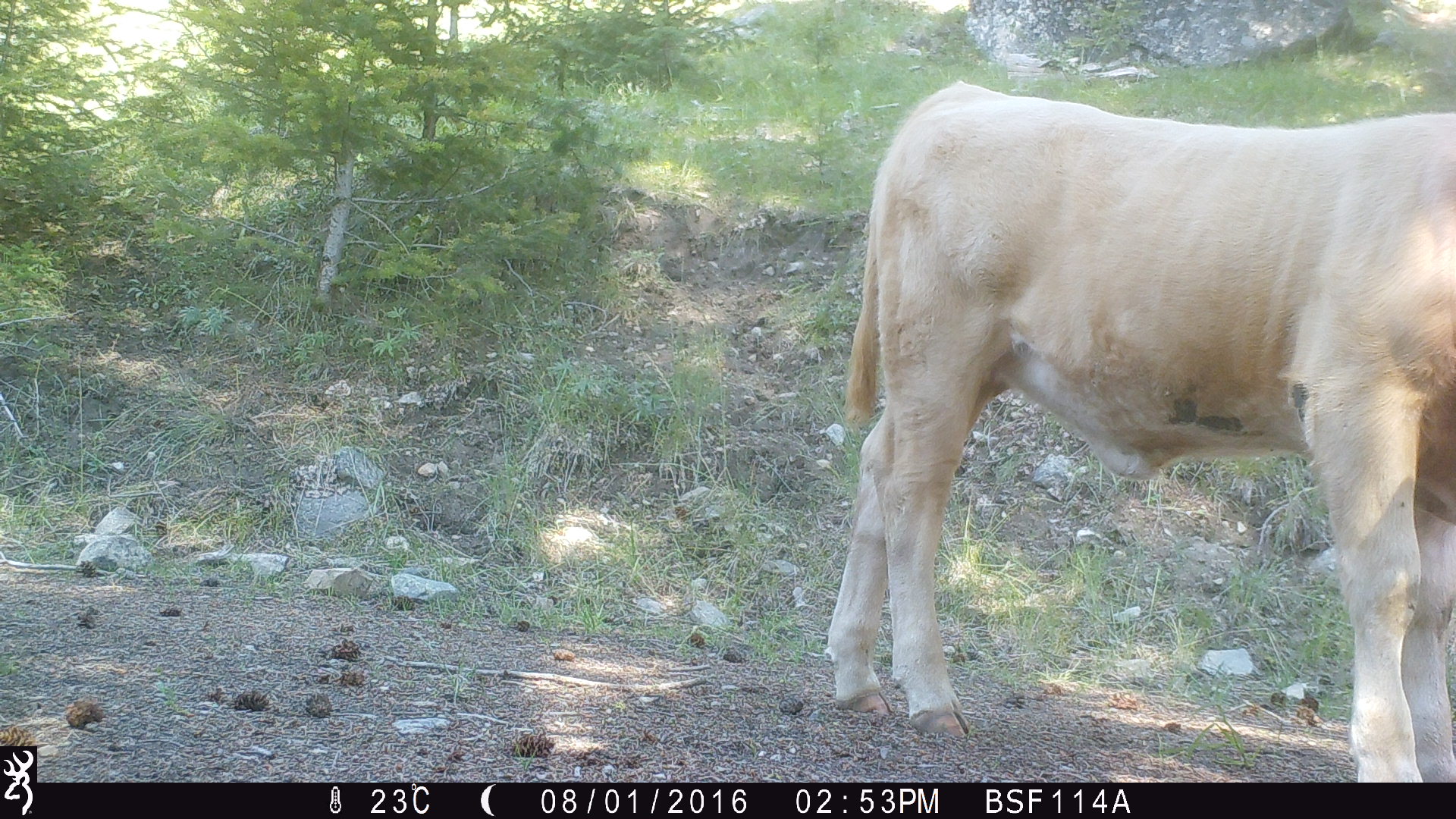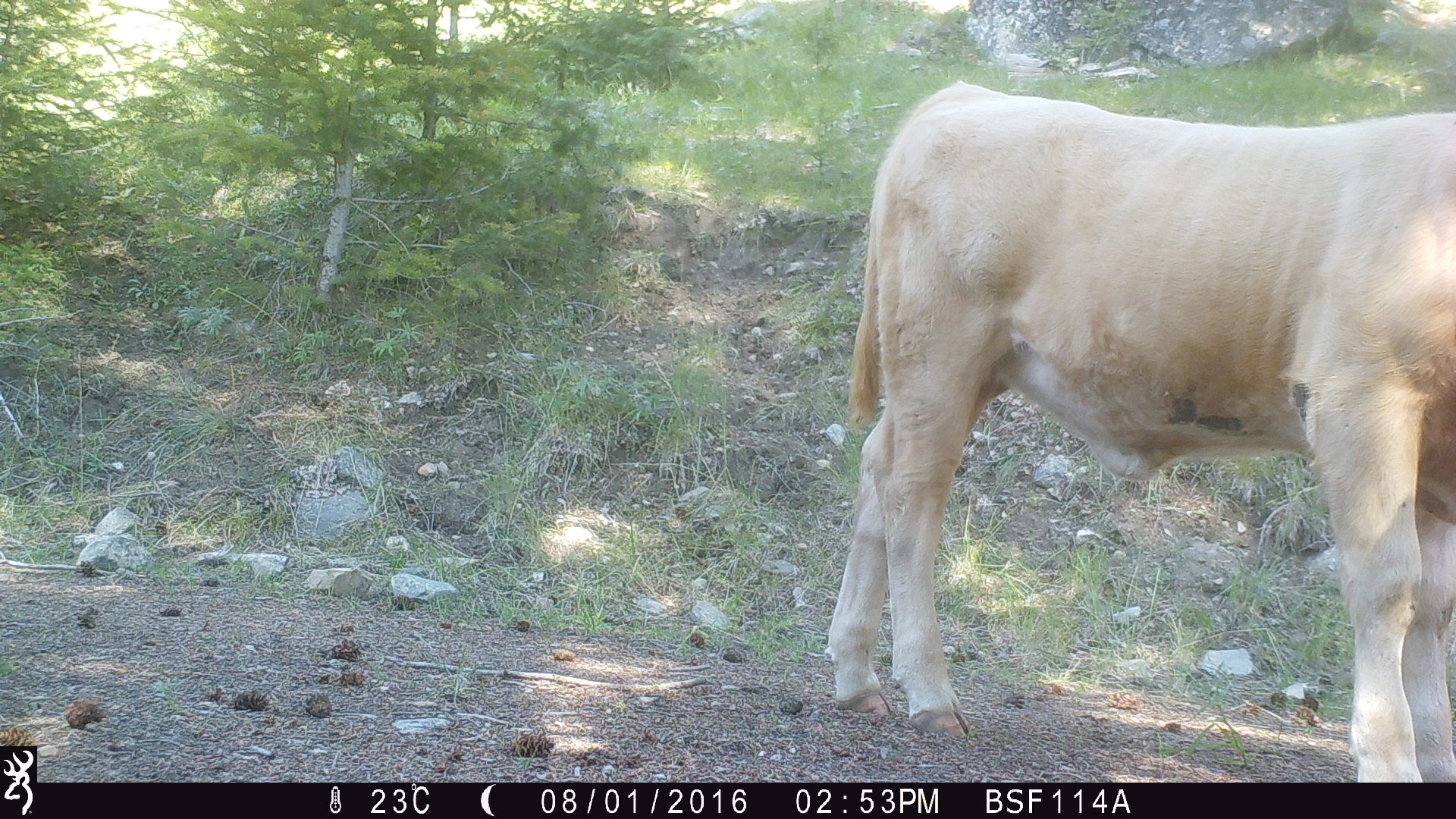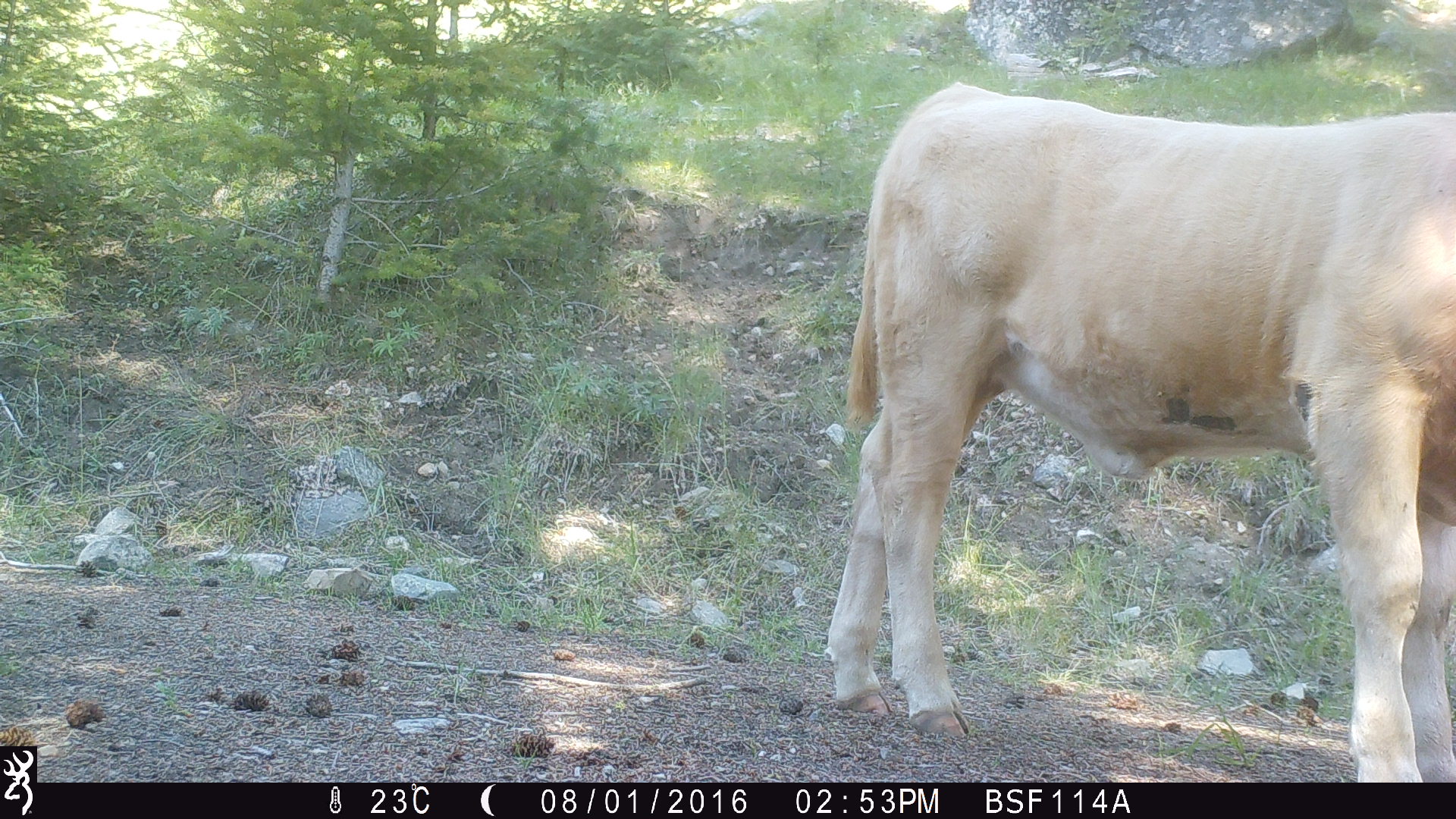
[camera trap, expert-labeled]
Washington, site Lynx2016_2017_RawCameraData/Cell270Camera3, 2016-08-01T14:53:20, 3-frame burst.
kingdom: Animalia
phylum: Chordata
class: Mammalia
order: Artiodactyla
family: Bovidae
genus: Bos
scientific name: Bos taurus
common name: domestic cattle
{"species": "domestic cattle (Bos taurus)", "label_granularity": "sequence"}